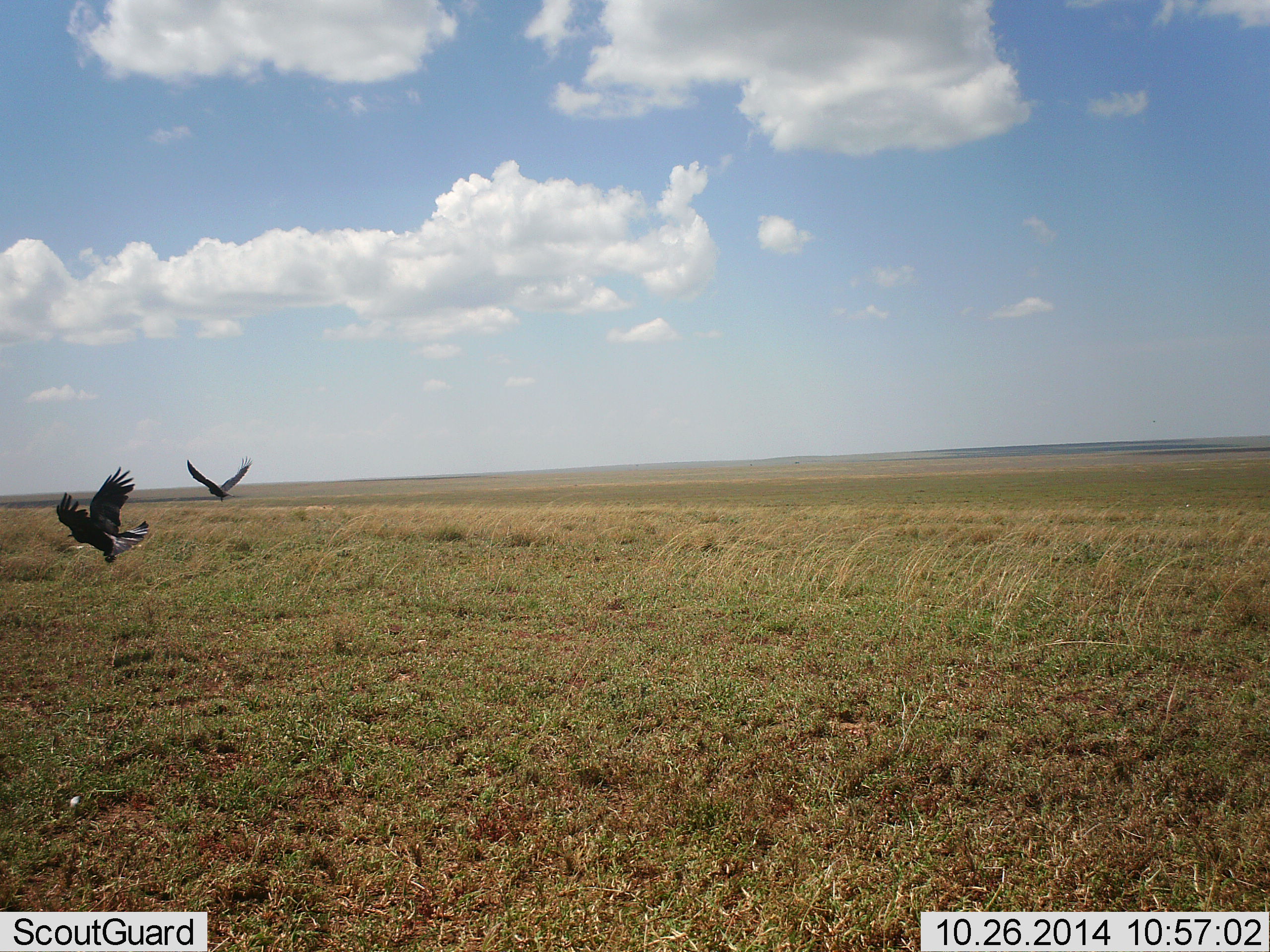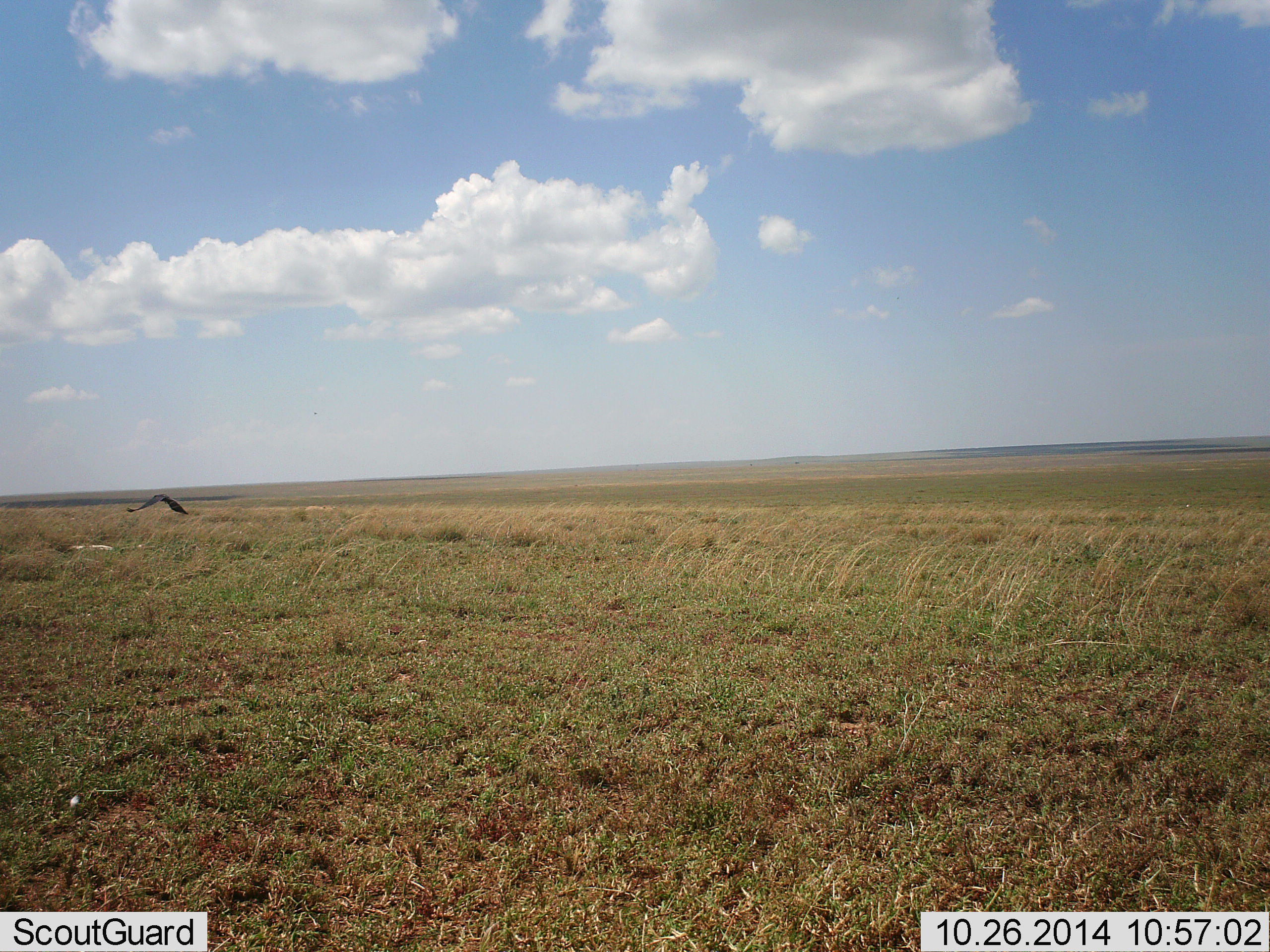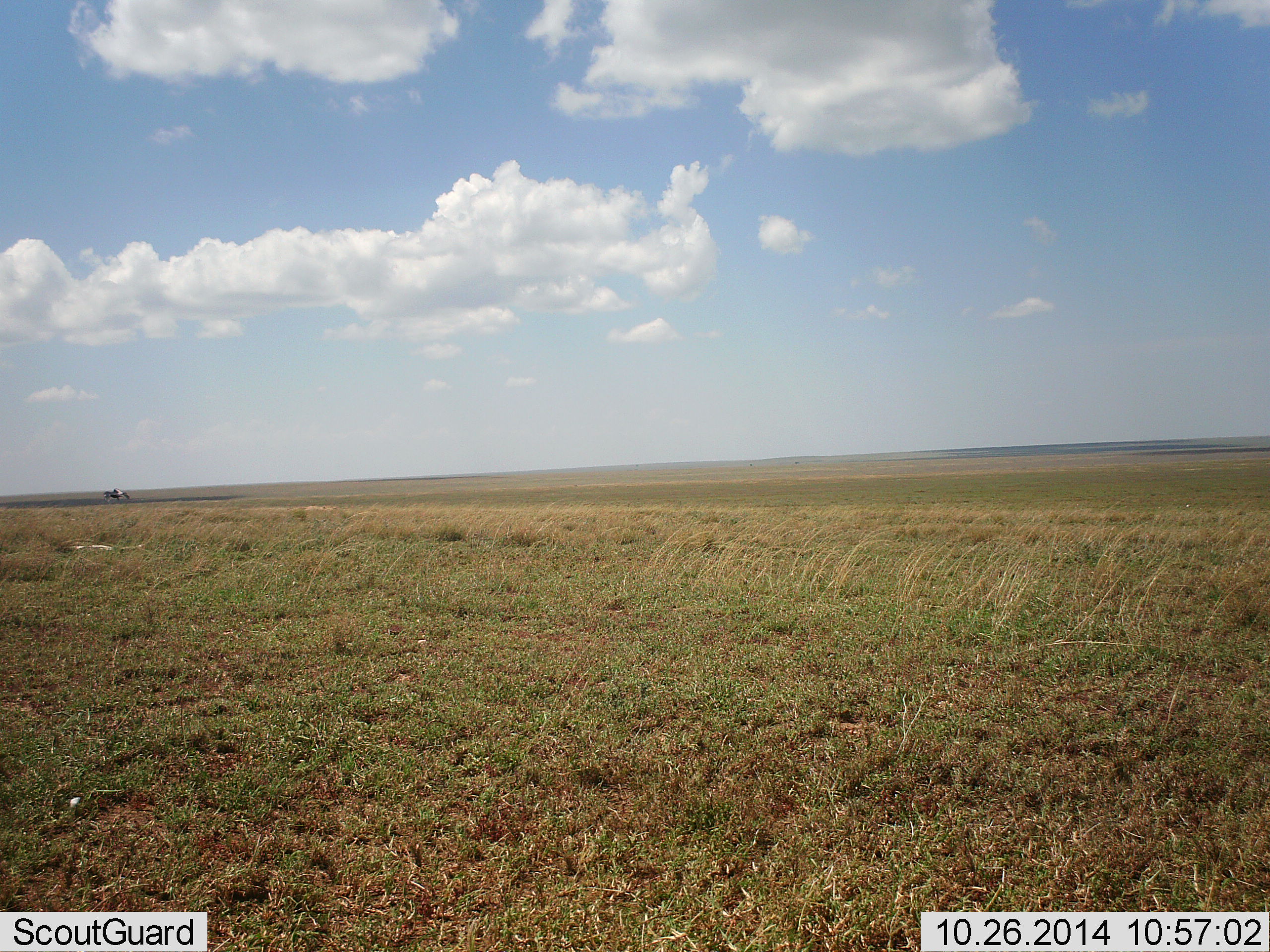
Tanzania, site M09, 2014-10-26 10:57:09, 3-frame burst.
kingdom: Animalia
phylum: Chordata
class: Aves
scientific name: Aves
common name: bird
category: otherbird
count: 2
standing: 0%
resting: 0%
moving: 100%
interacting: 0%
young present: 0%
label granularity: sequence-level